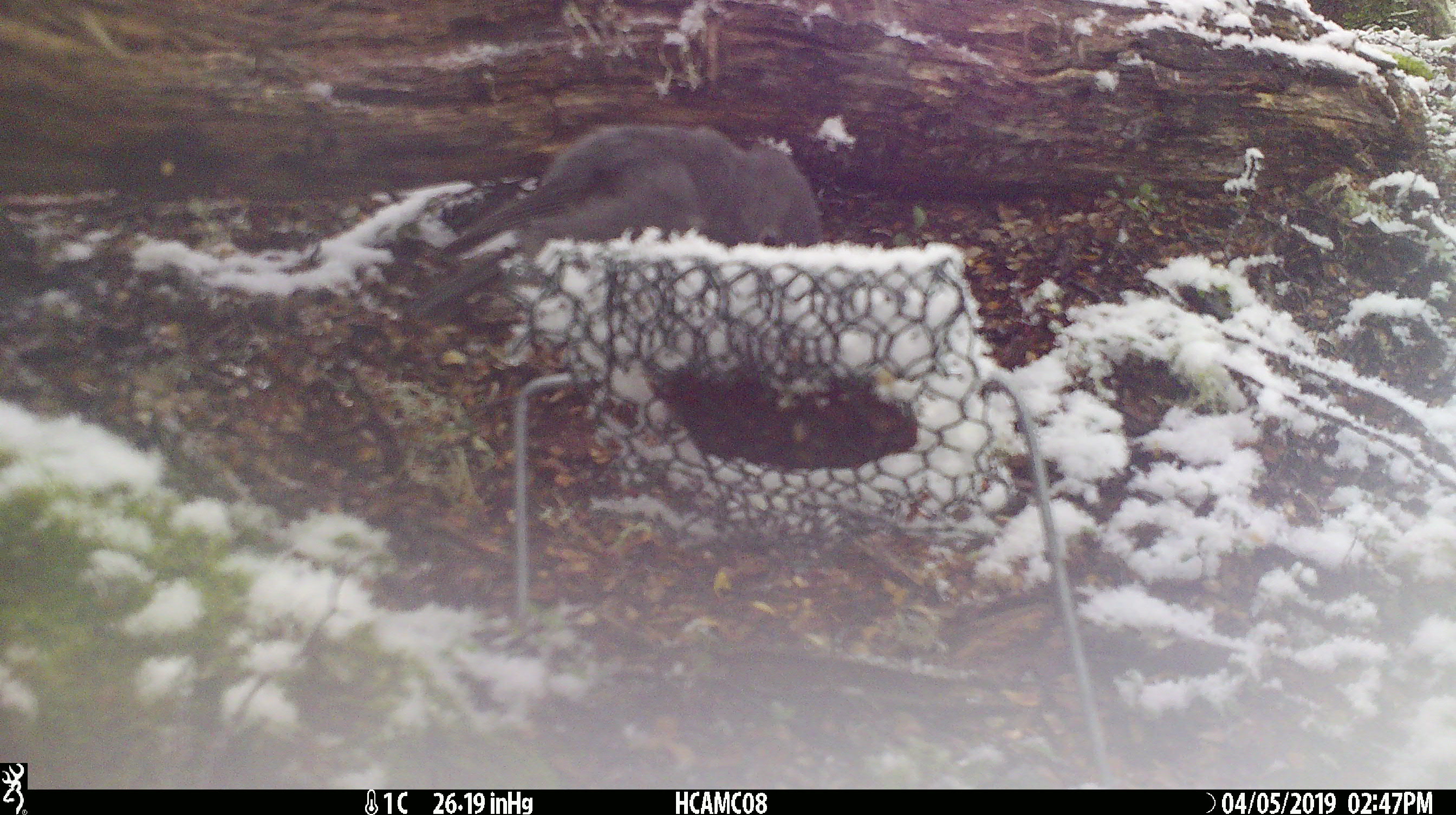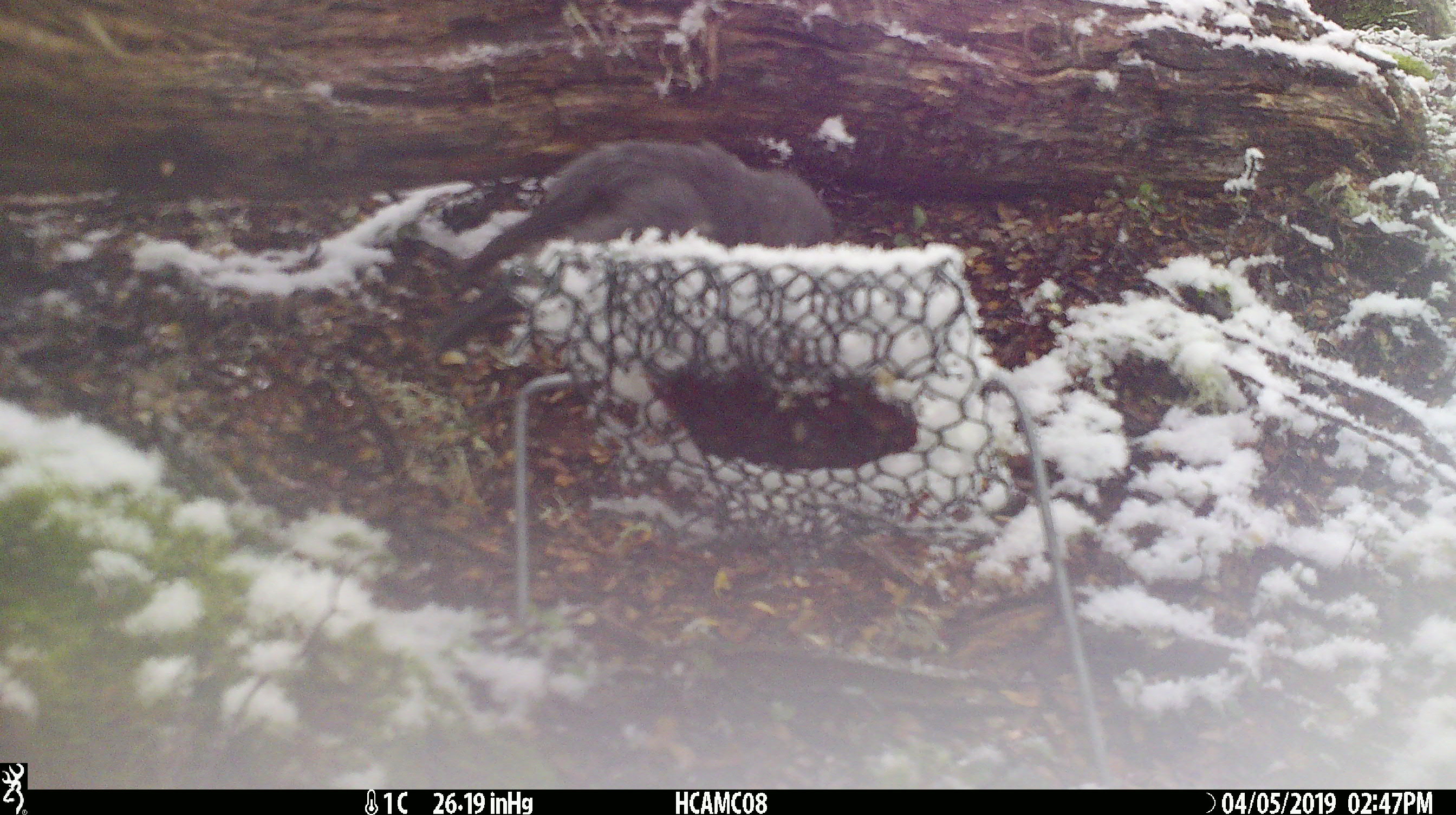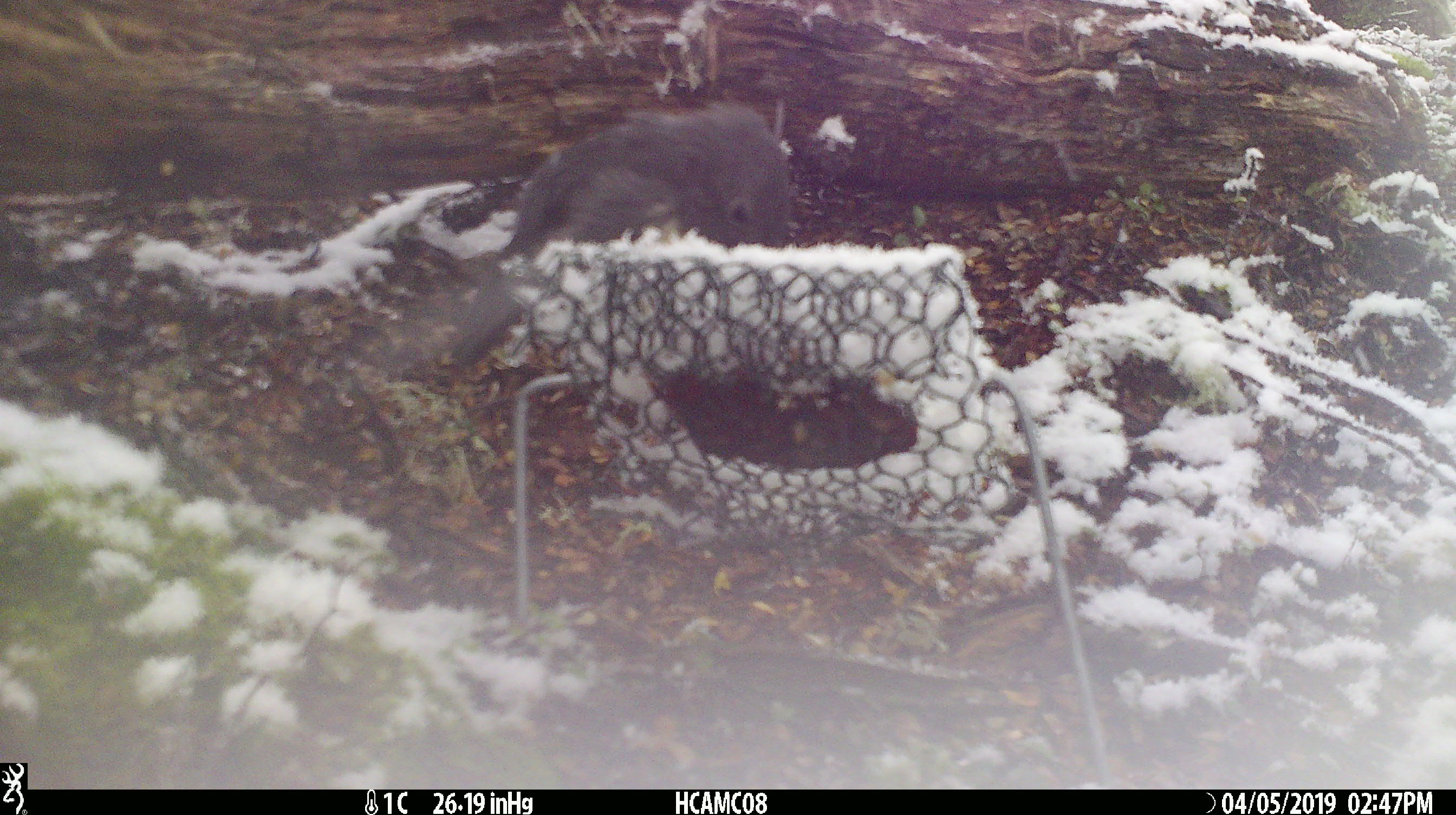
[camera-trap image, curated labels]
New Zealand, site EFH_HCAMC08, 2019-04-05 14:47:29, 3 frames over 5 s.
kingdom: Animalia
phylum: Chordata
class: Aves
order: Passeriformes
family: Petroicidae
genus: Petroica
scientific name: Petroica australis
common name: new zealand robin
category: robin